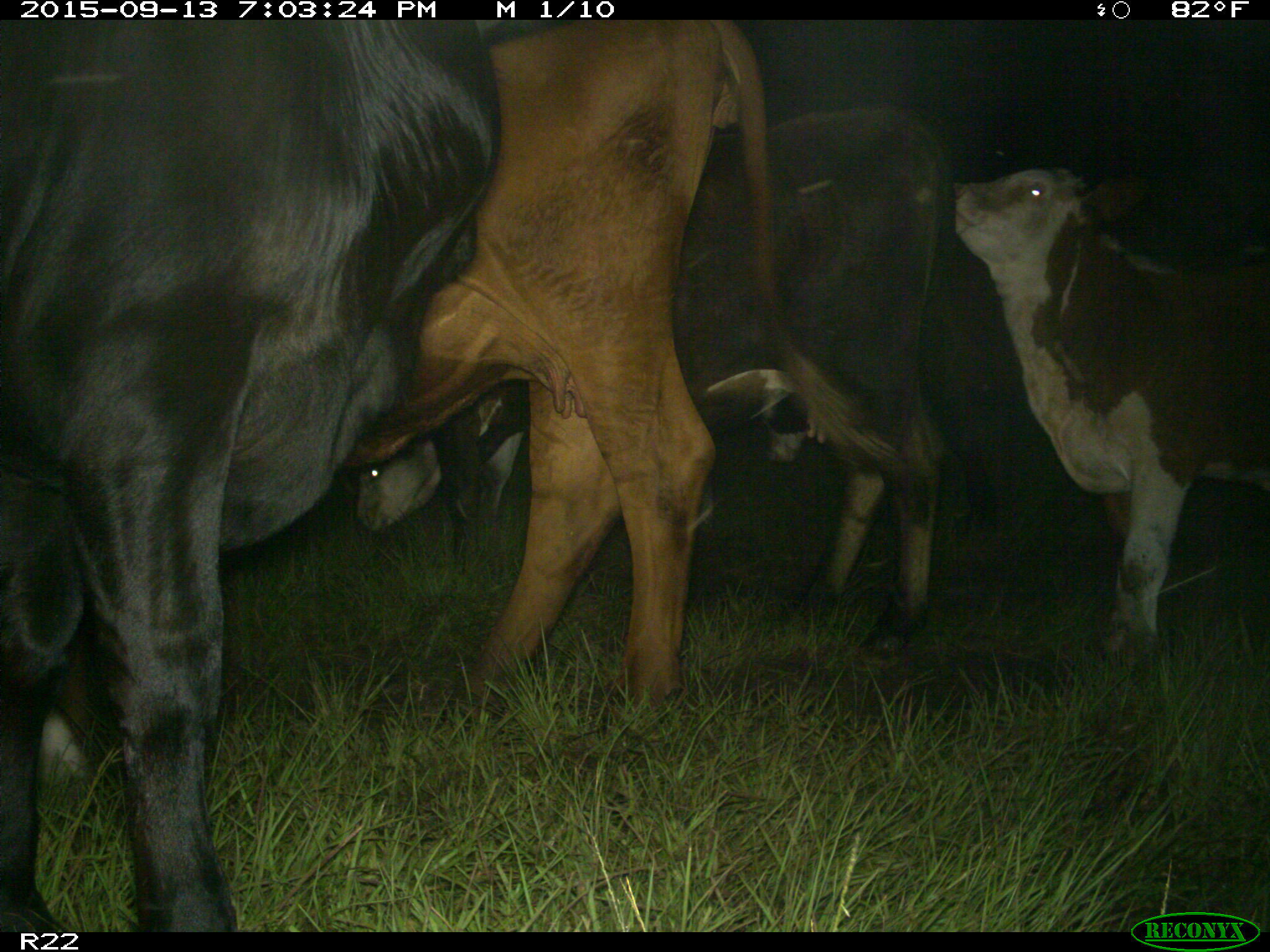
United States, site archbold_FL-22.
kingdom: Animalia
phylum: Chordata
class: Mammalia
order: Artiodactyla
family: Bovidae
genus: Bos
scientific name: Bos taurus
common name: domestic cow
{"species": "Bos taurus (domestic cow)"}